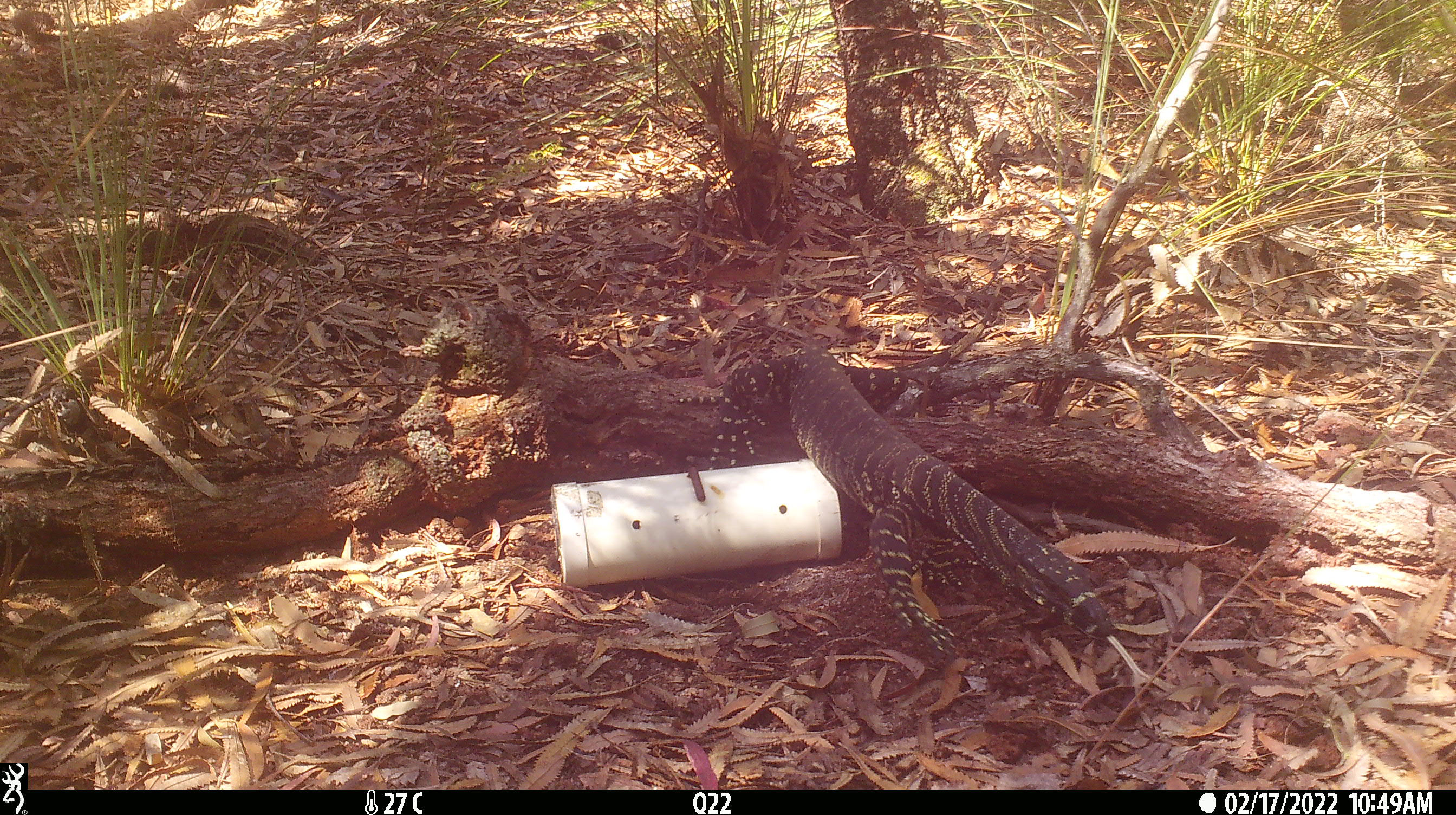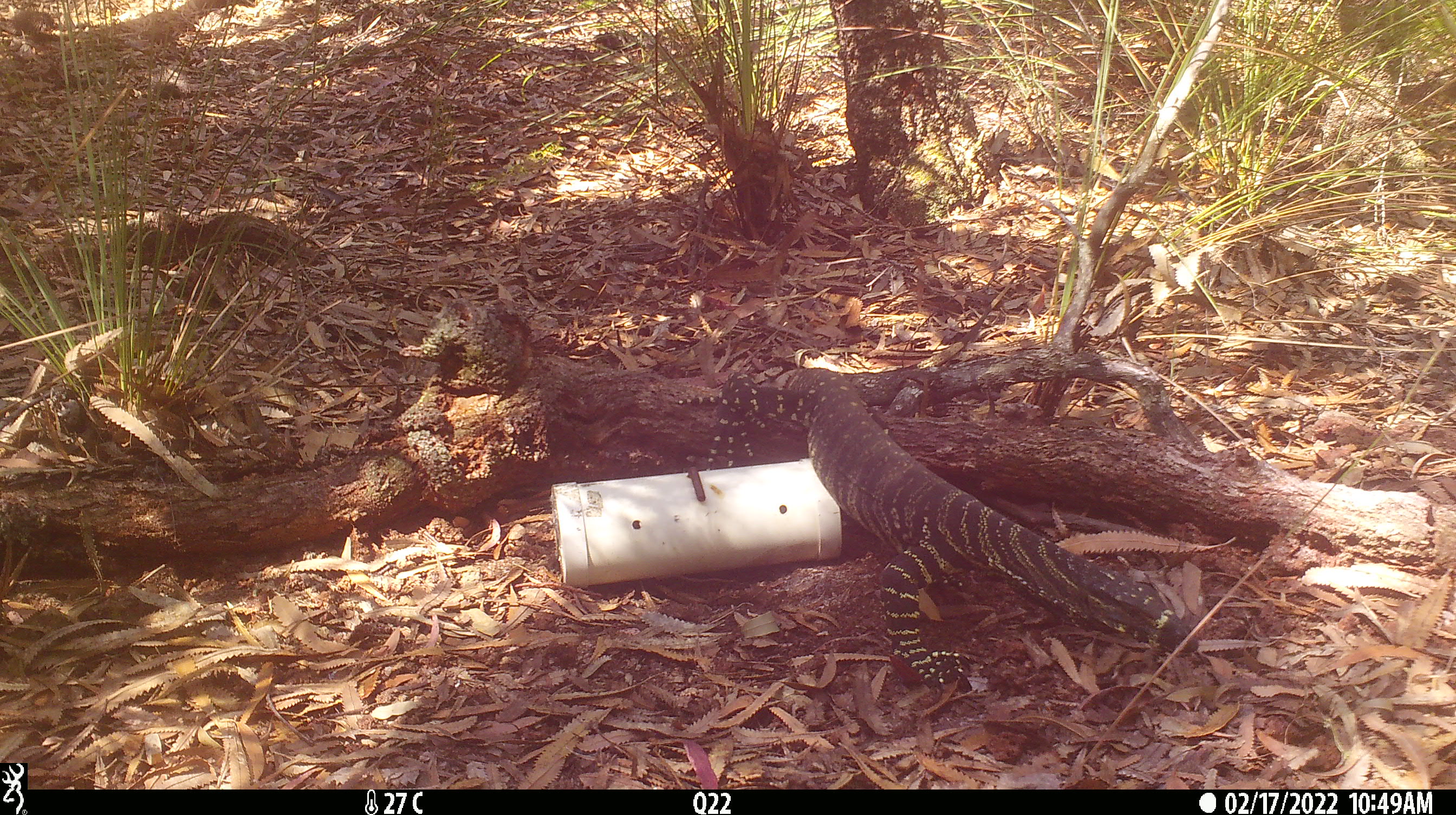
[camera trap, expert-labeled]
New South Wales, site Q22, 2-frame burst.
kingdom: Animalia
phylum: Chordata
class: Reptilia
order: Squamata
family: Varanidae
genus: Varanus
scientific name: Varanus varius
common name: lace monitor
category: goanna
Goanna (lace monitor) (Varanus varius).